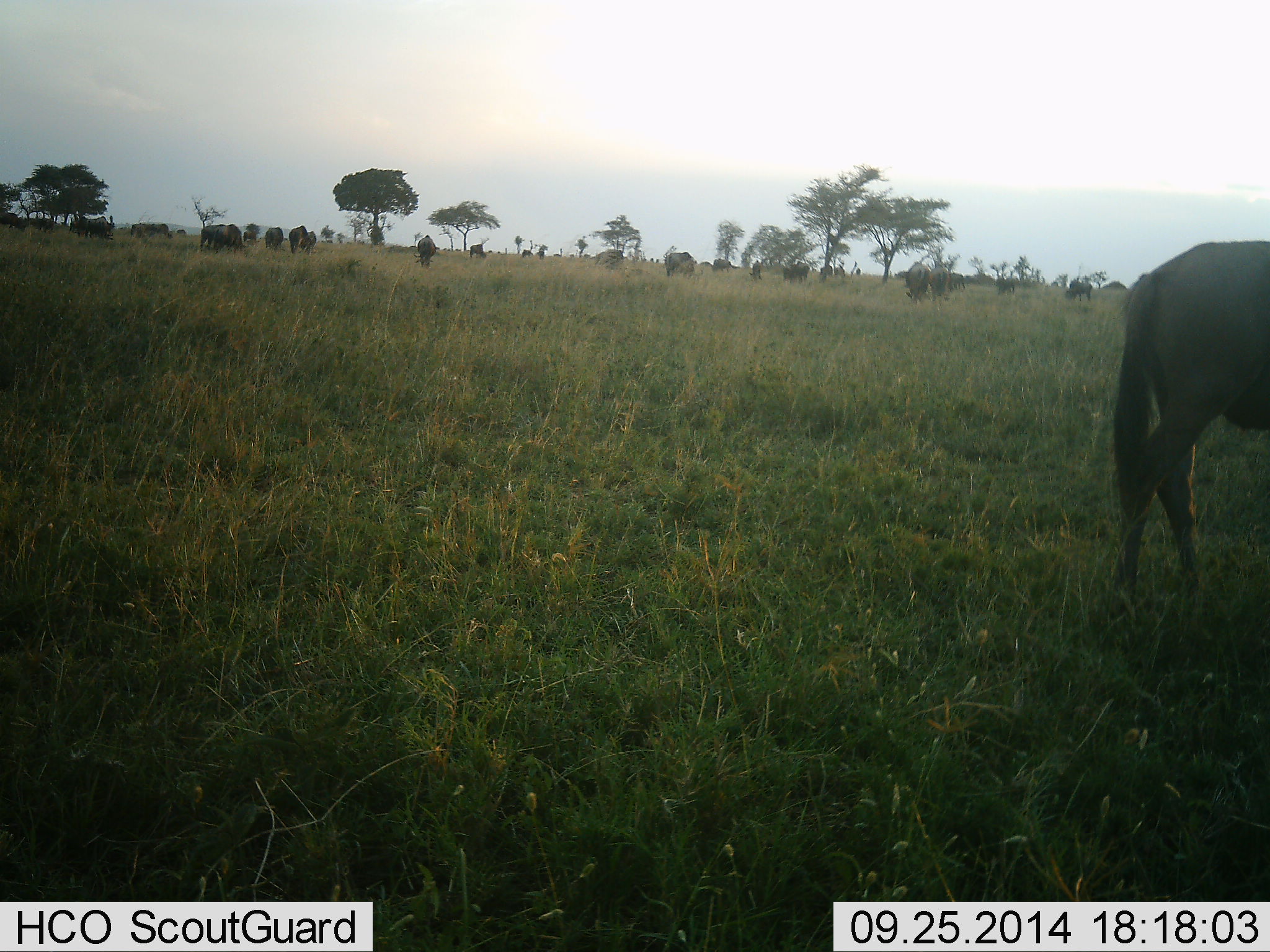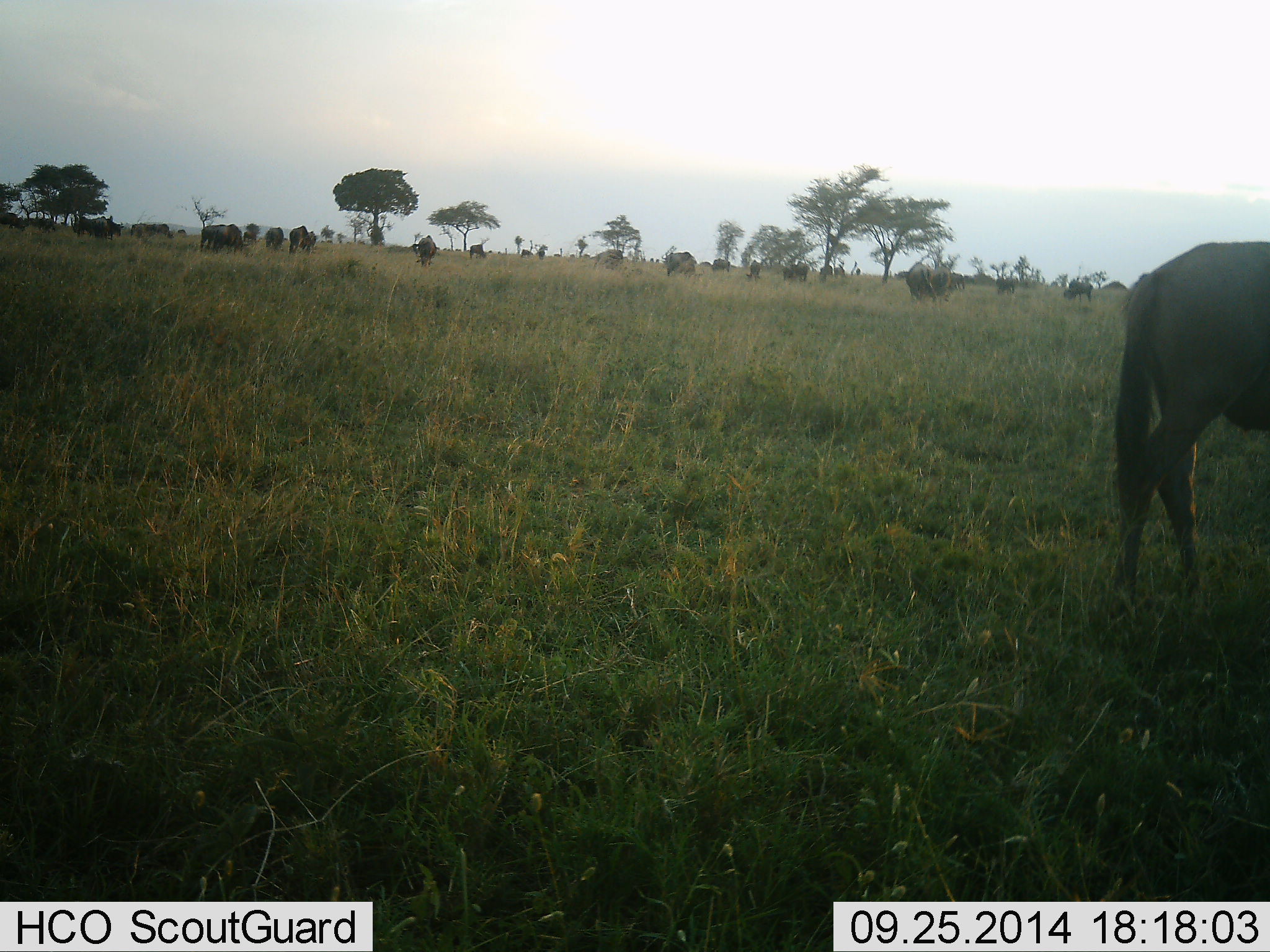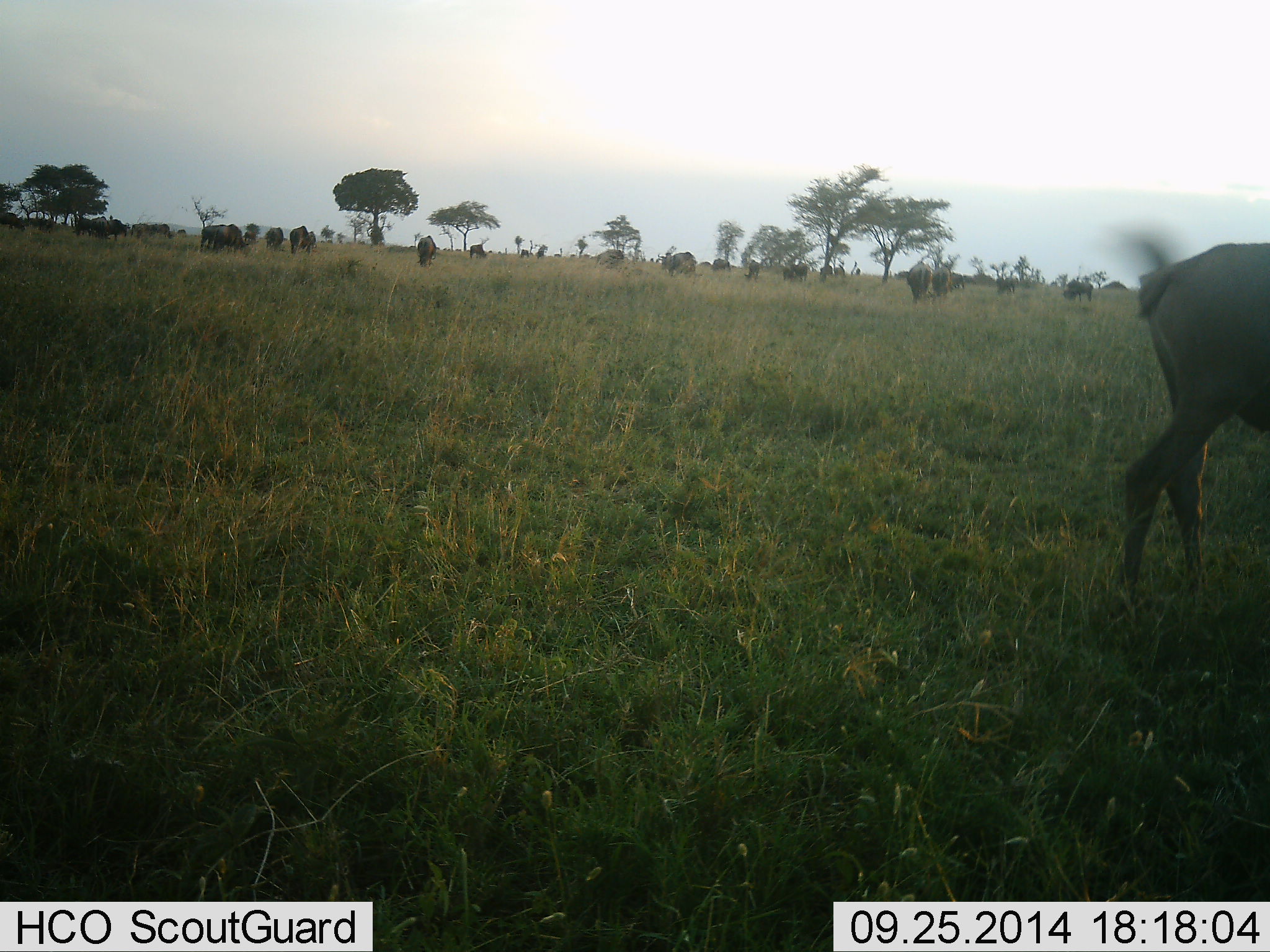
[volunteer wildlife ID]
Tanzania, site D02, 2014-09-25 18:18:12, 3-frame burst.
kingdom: Animalia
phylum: Chordata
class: Mammalia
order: Artiodactyla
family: Bovidae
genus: Connochaetes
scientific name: Connochaetes taurinus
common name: blue wildebeest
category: wildebeest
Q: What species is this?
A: Wildebeest (blue wildebeest) (Connochaetes taurinus).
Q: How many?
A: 11-50.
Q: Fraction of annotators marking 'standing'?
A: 50%.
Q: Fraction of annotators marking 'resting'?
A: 0%.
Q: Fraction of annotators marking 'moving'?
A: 10%.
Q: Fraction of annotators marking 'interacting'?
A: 0%.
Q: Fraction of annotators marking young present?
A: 0%.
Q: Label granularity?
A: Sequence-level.